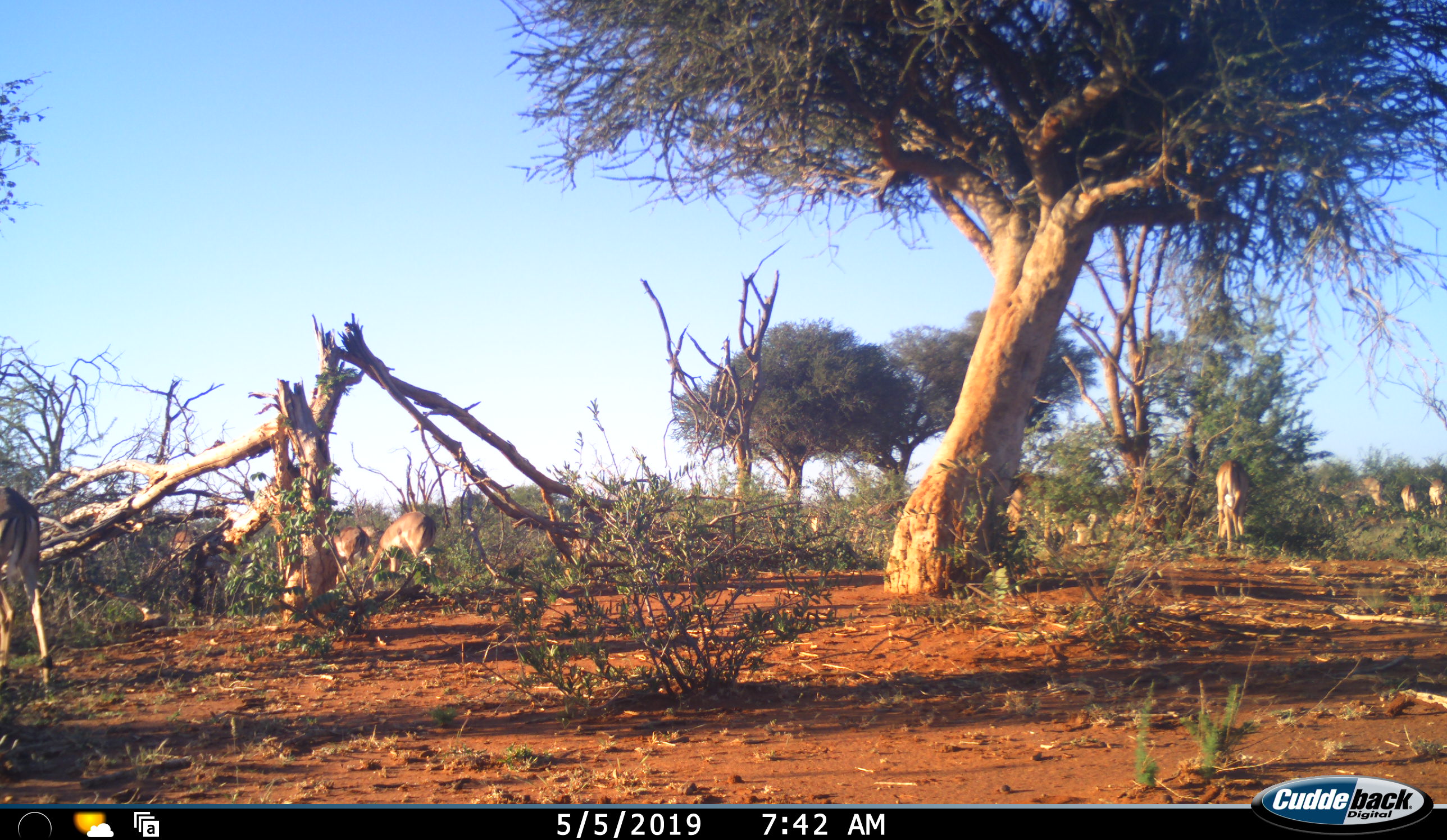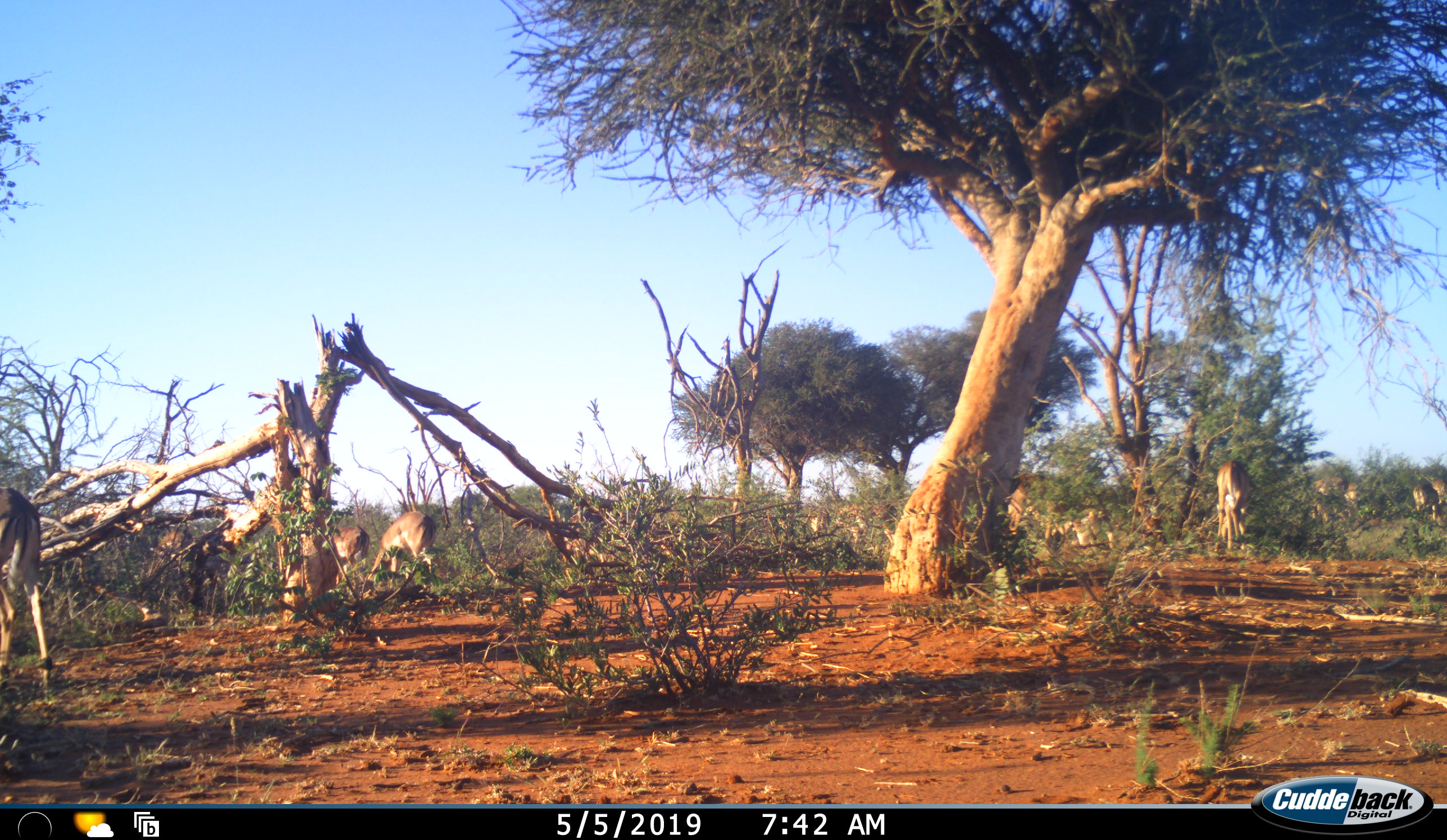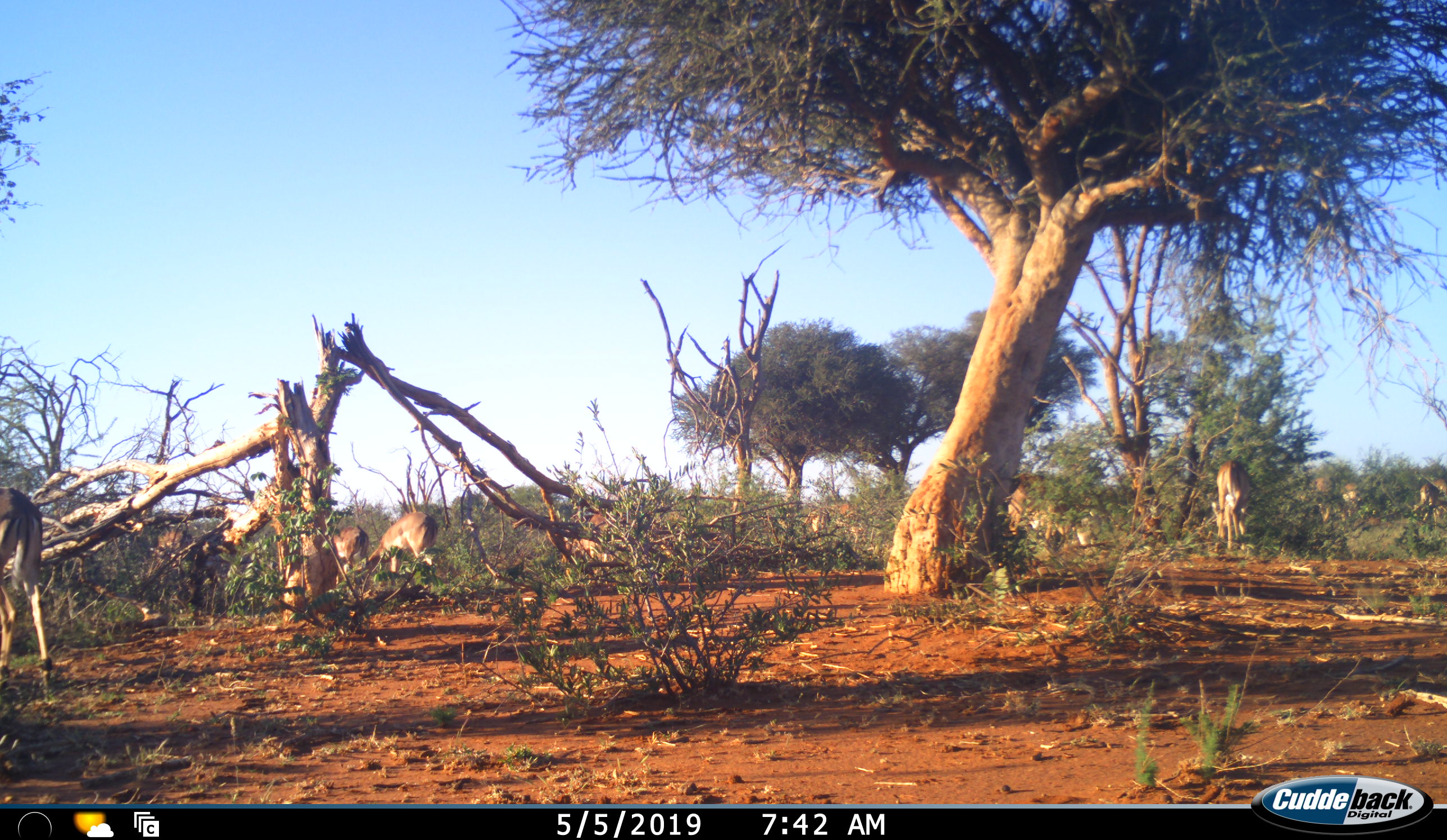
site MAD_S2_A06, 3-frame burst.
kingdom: Animalia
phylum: Chordata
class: Mammalia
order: Artiodactyla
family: Bovidae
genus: Aepyceros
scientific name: Aepyceros melampus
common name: impala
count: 11-50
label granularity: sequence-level